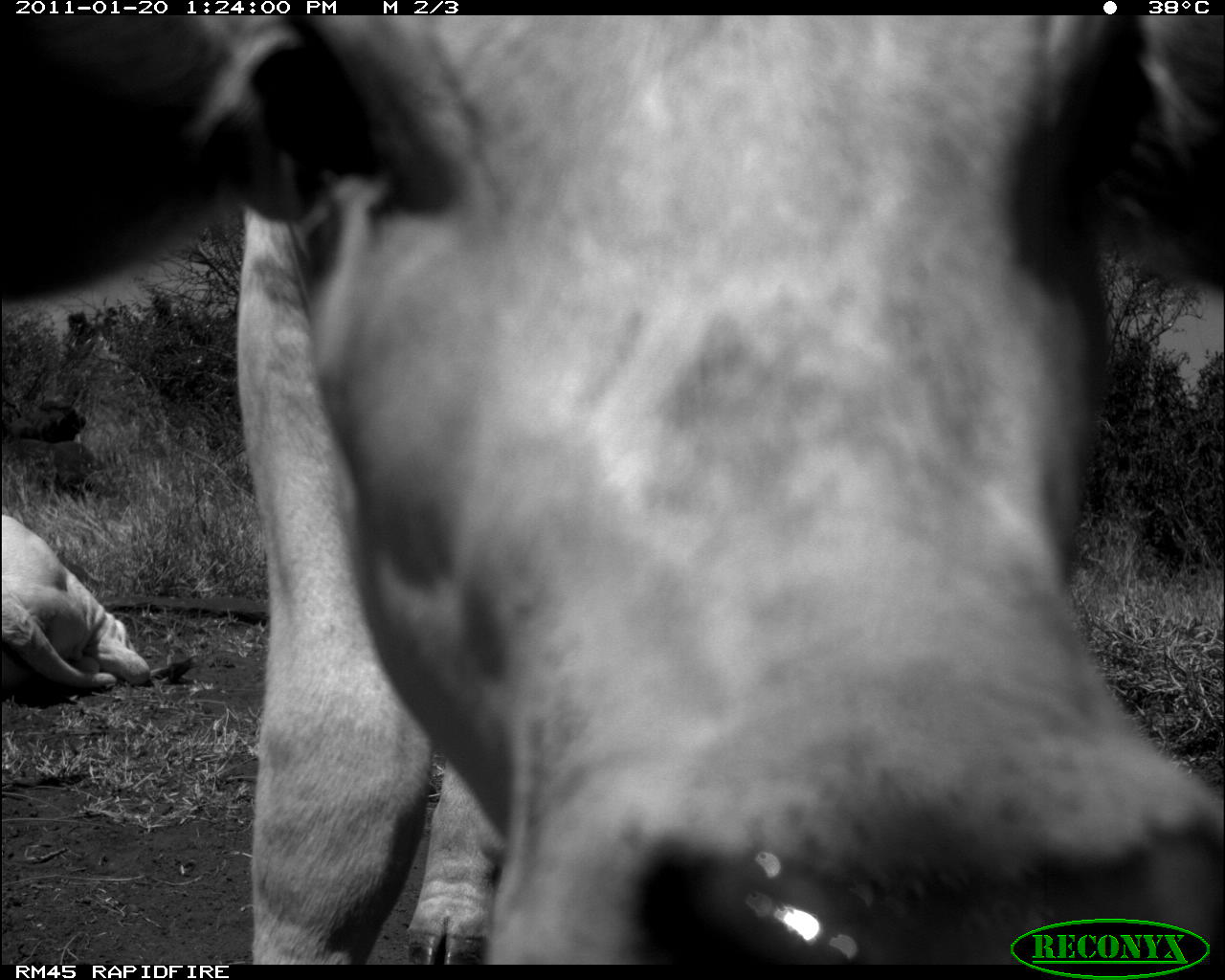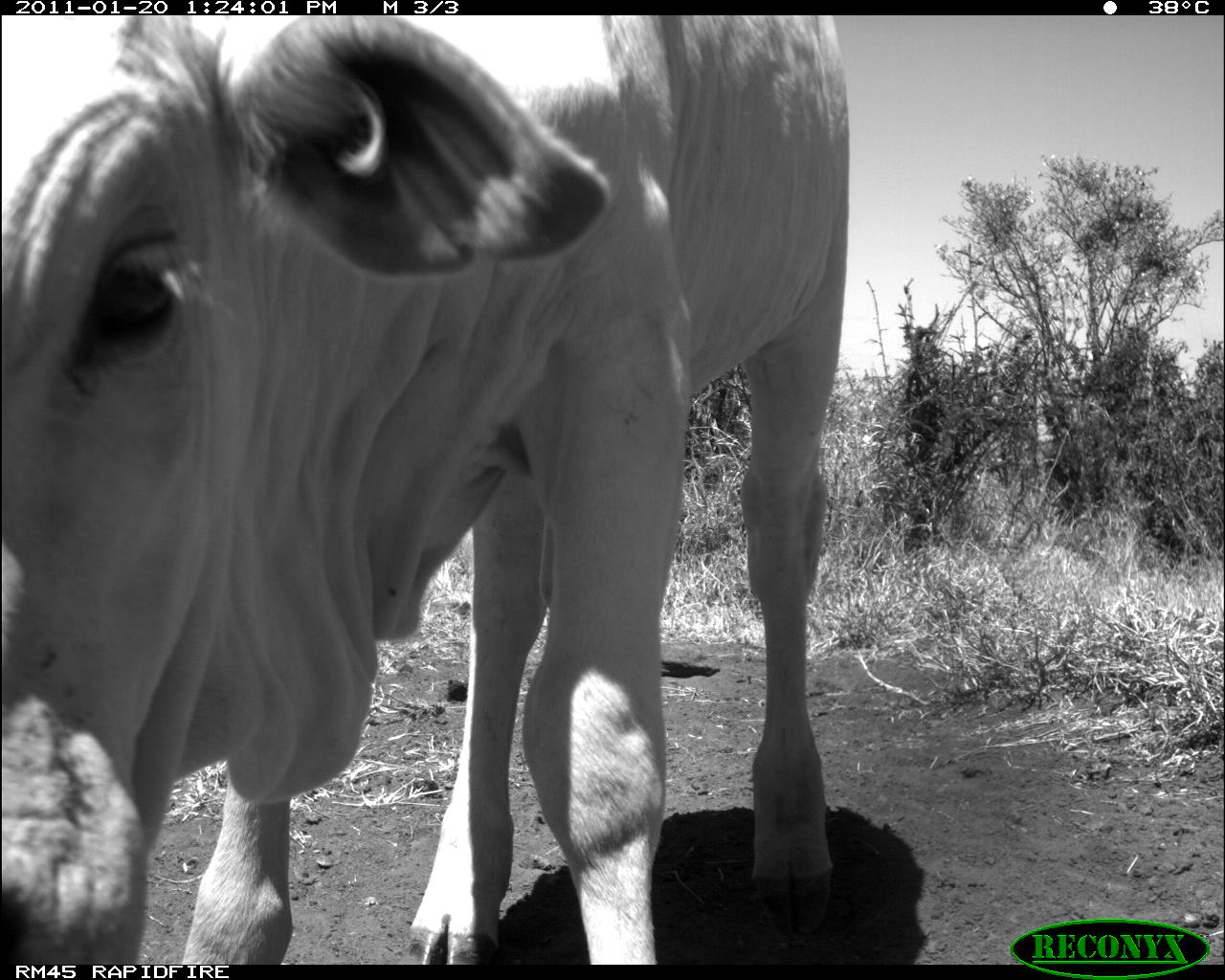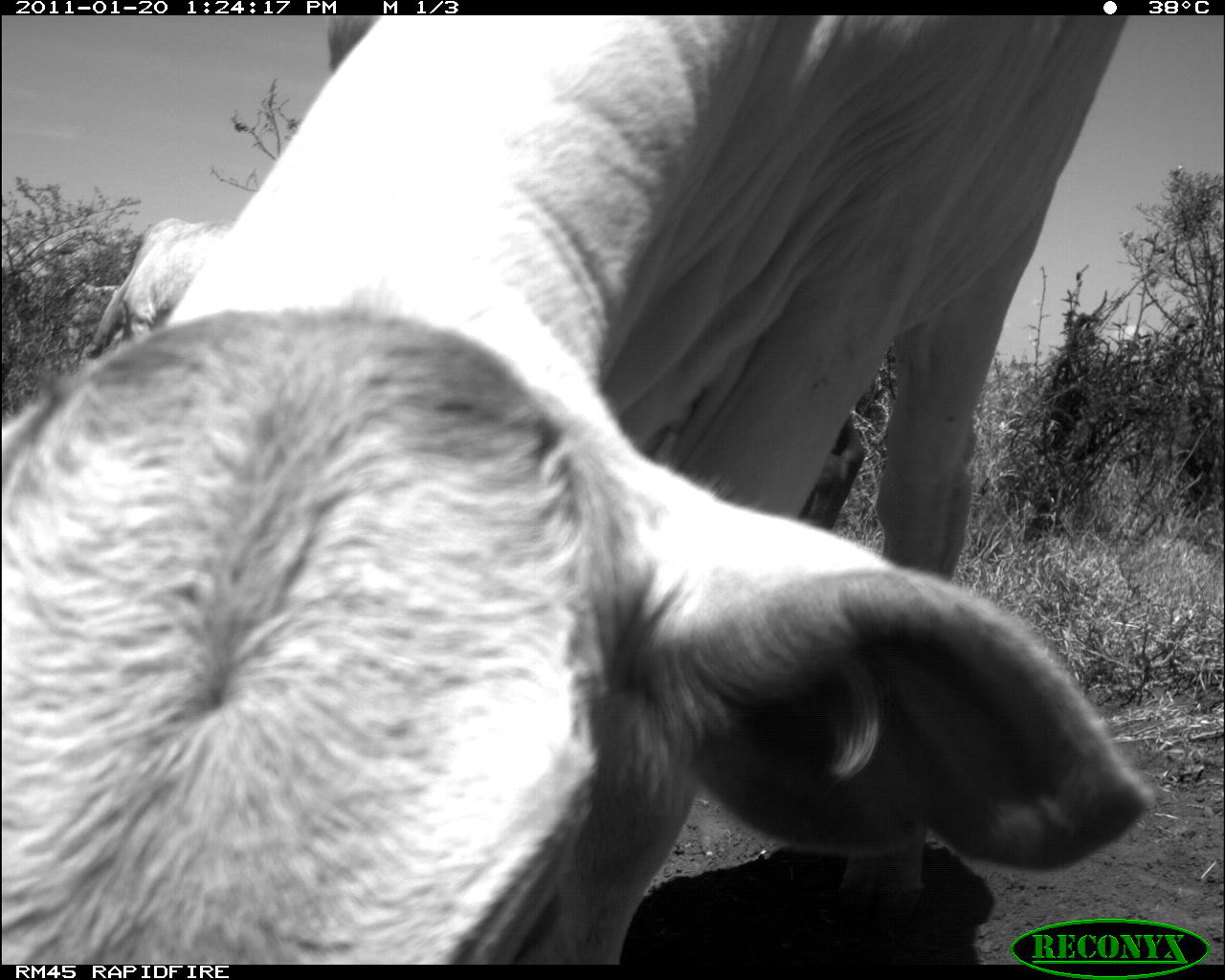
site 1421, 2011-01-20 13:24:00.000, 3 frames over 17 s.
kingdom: Animalia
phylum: Chordata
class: Mammalia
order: Artiodactyla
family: Bovidae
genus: Bos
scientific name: Bos taurus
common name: domestic cattle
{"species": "Bos taurus (domestic cattle)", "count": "1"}